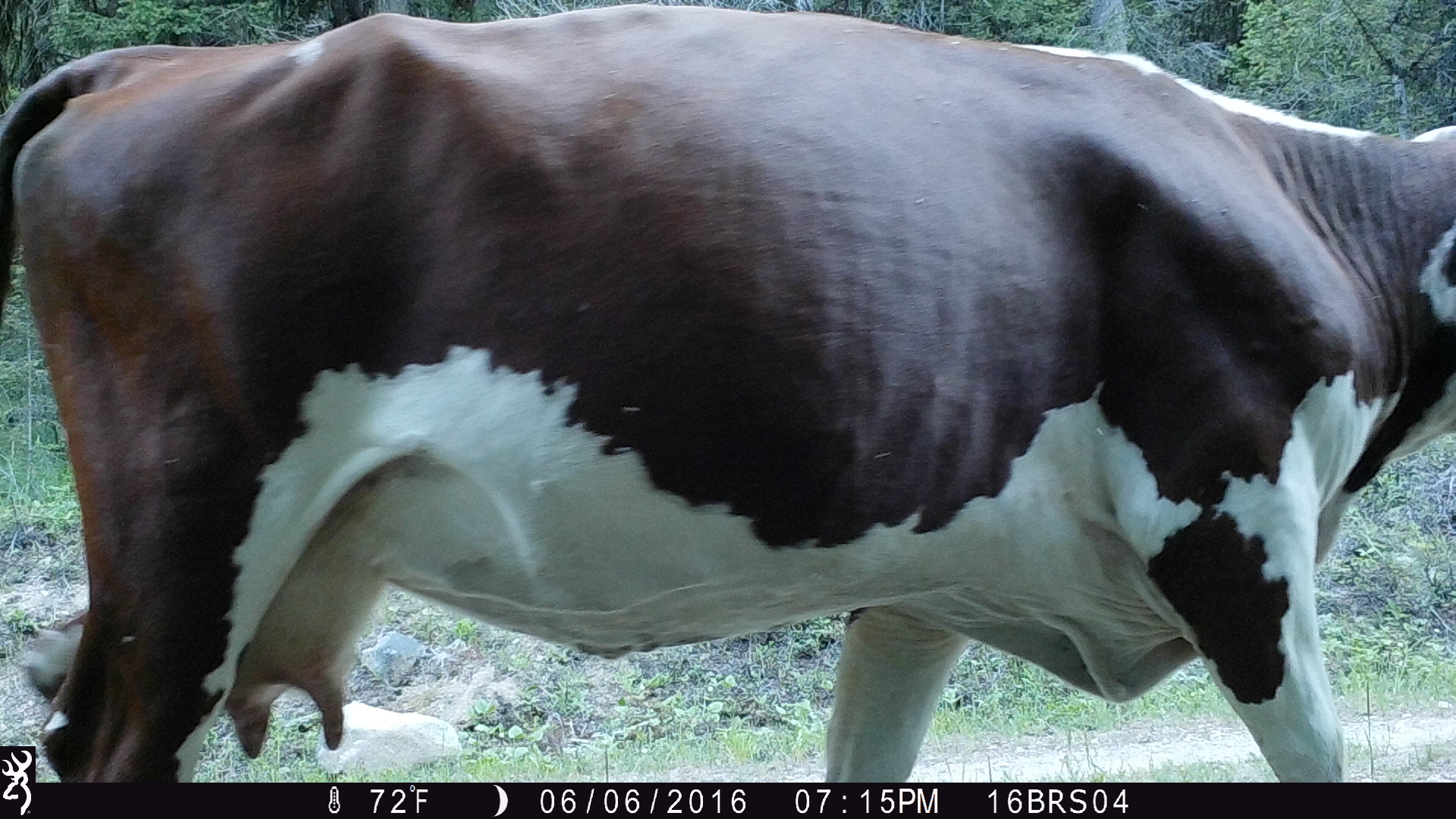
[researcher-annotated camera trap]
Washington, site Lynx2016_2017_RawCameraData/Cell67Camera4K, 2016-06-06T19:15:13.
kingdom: Animalia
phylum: Chordata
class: Mammalia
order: Artiodactyla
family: Bovidae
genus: Bos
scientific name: Bos taurus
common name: domestic cattle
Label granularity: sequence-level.